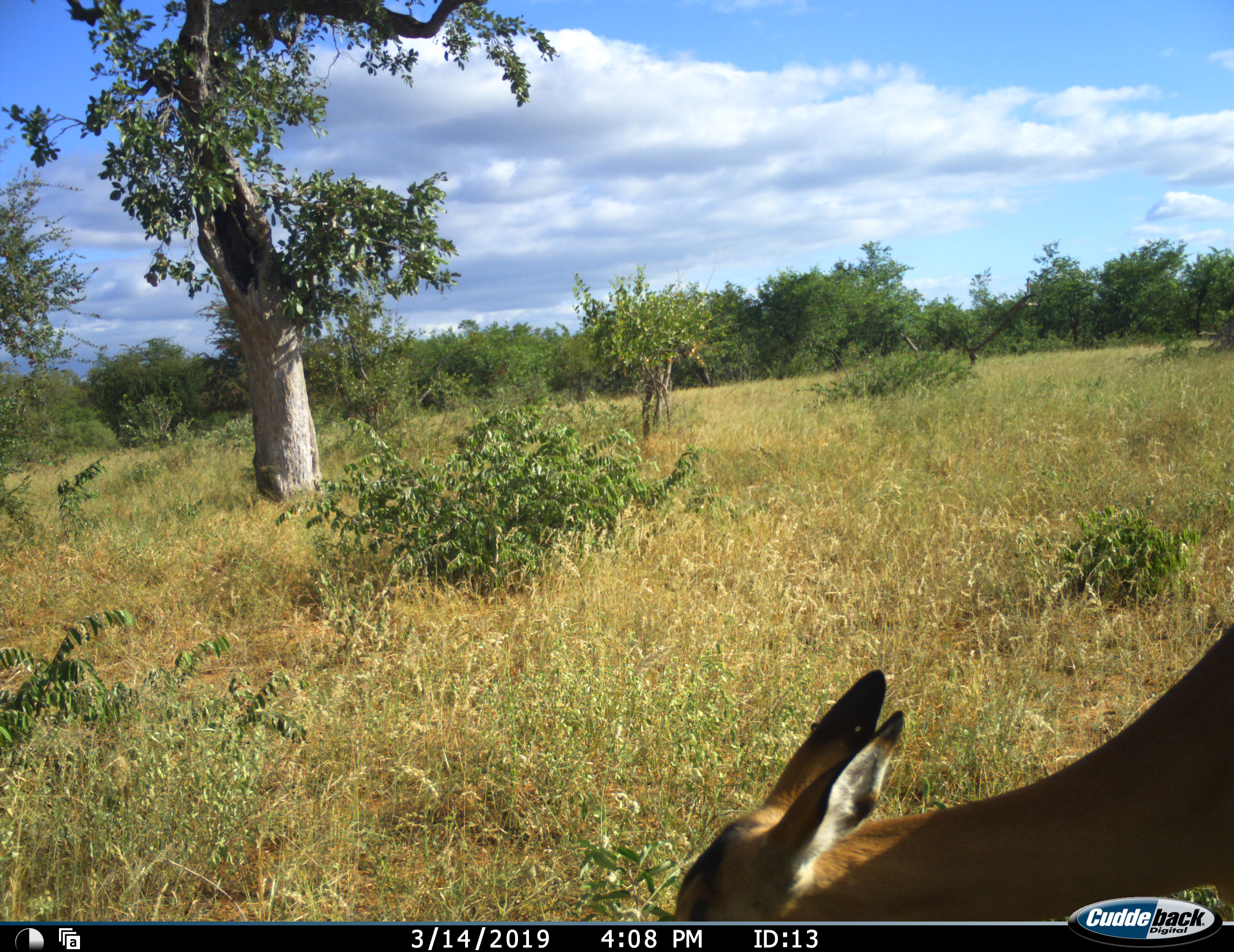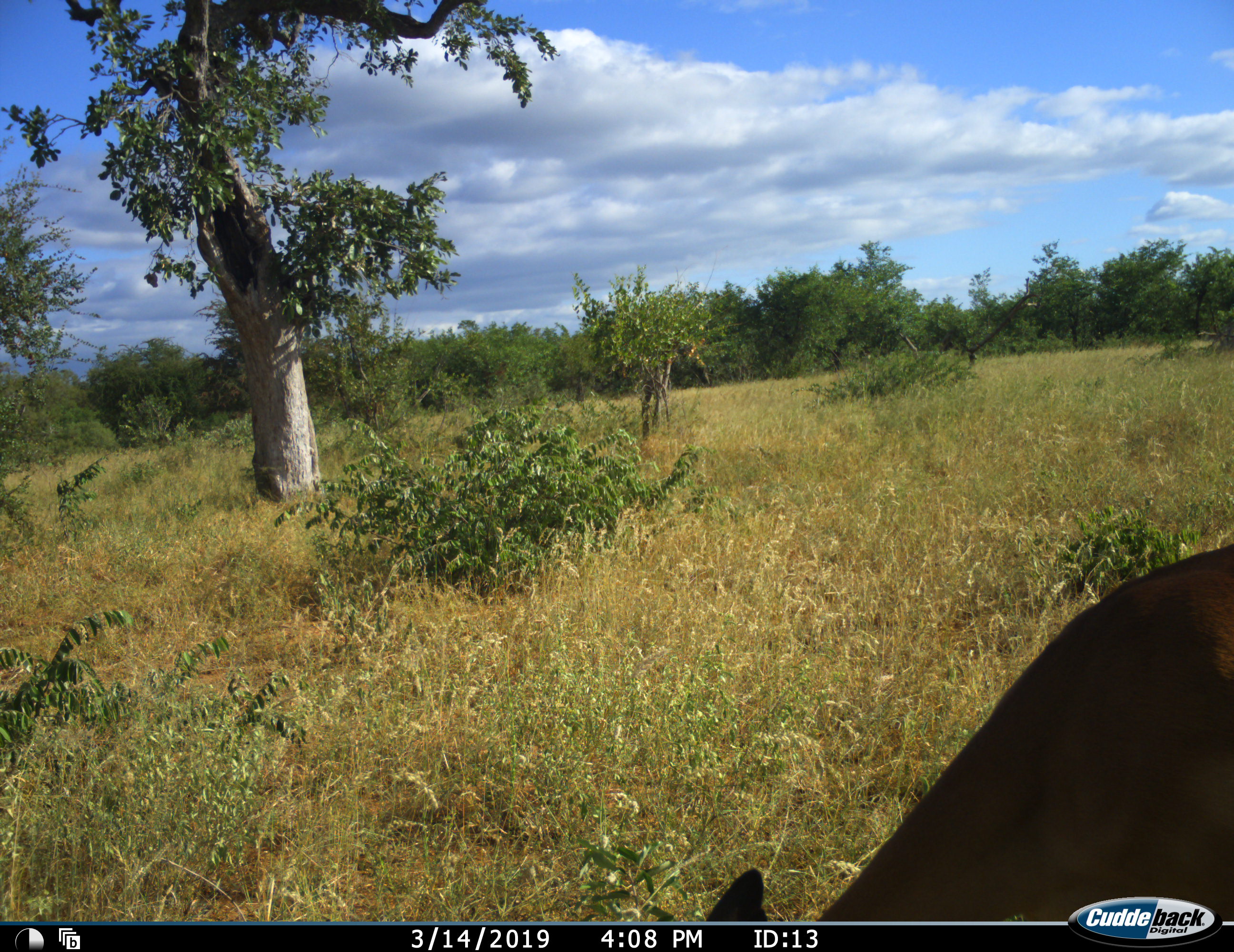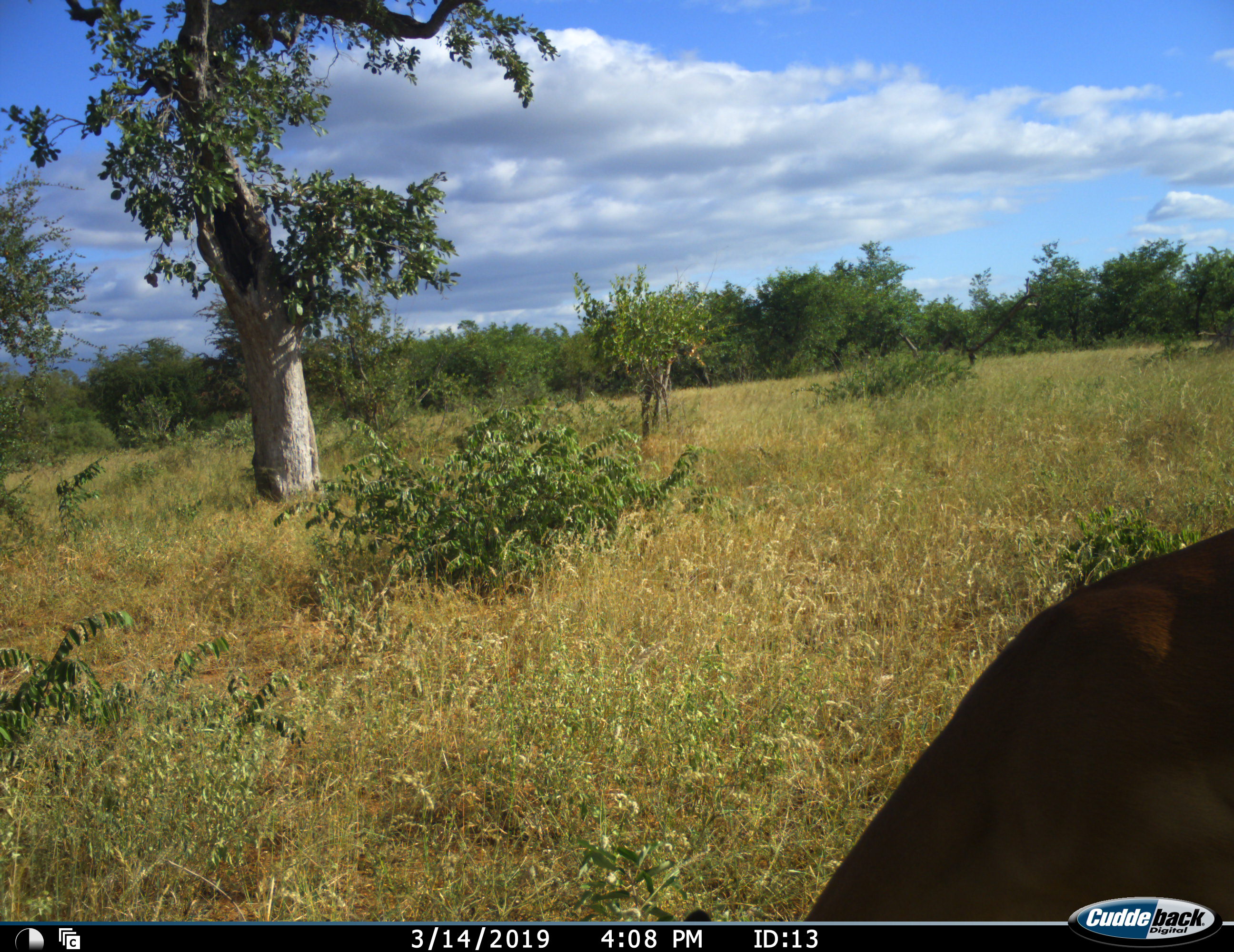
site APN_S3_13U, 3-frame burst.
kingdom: Animalia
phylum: Chordata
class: Mammalia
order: Artiodactyla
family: Bovidae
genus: Aepyceros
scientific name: Aepyceros melampus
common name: impala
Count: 1.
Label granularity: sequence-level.